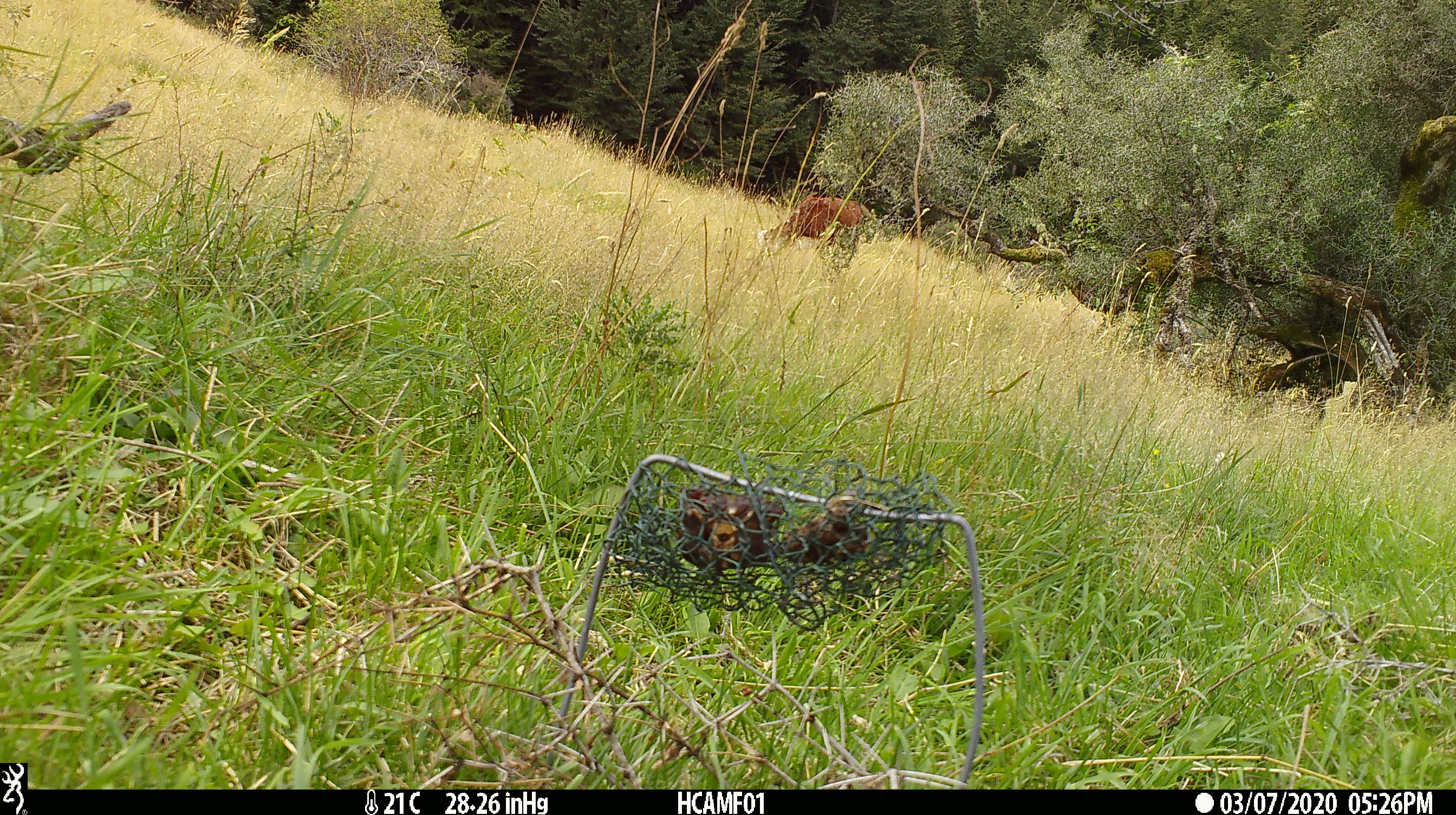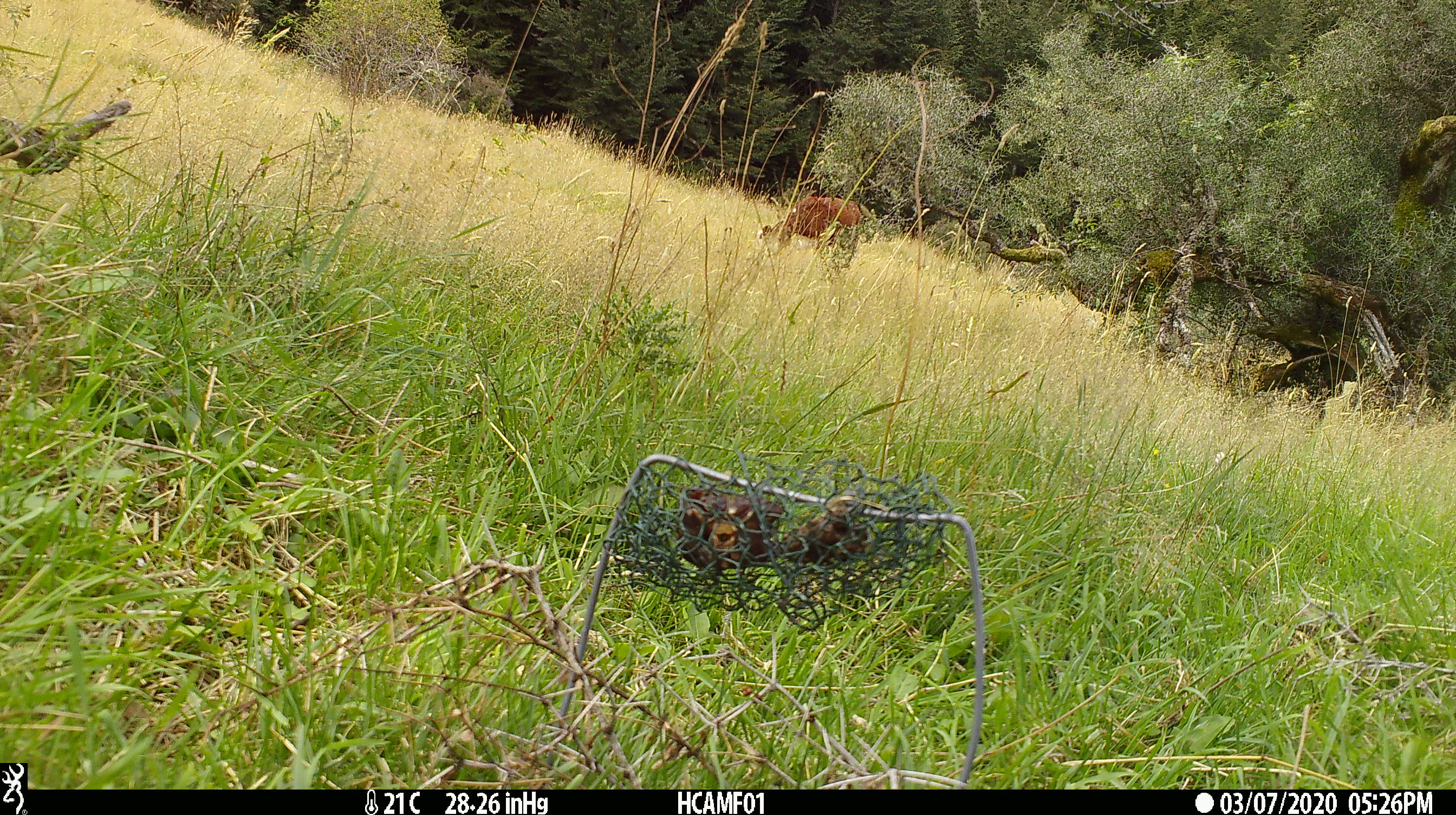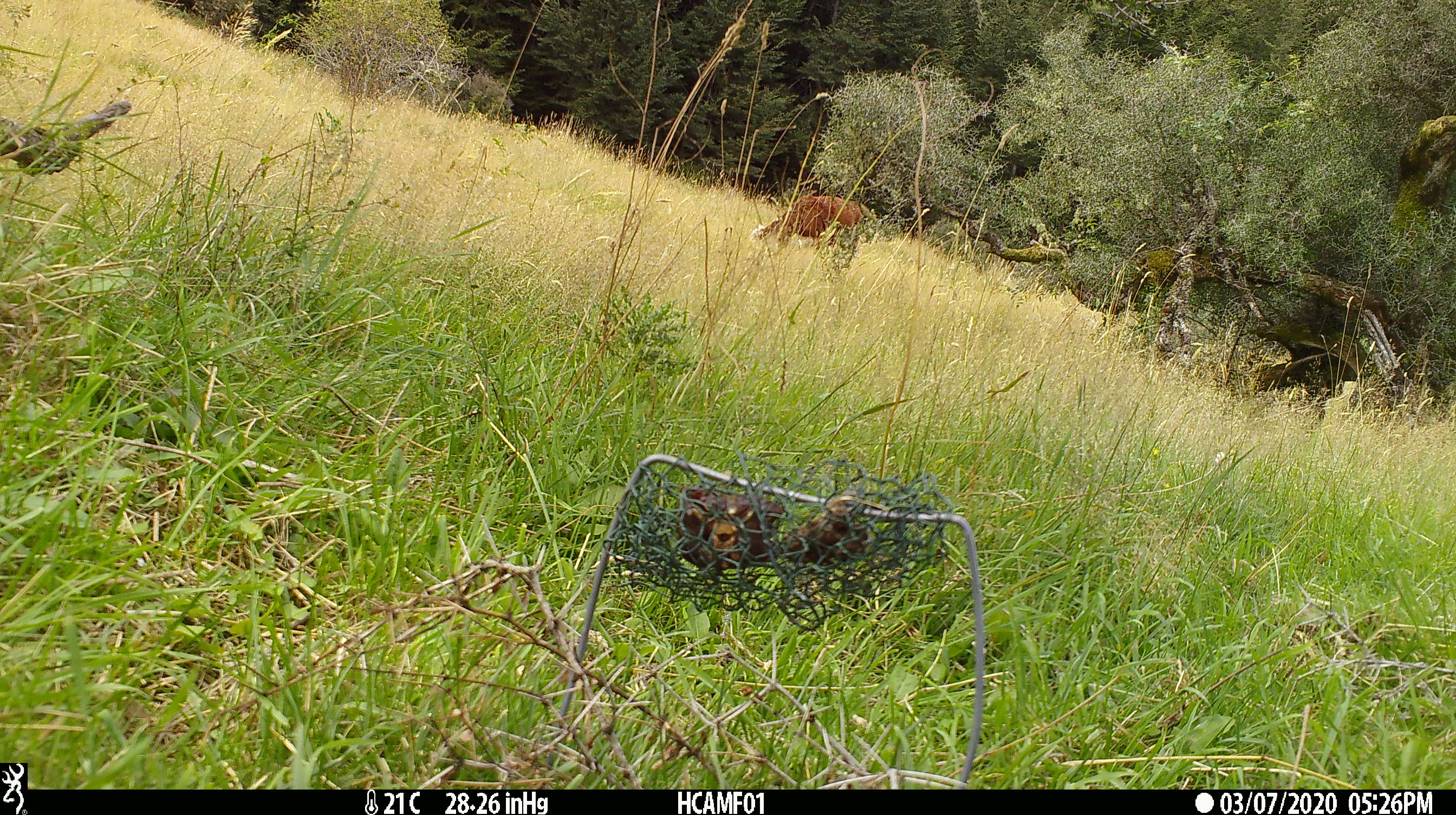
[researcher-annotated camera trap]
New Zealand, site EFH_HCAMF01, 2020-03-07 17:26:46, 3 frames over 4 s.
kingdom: Animalia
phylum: Chordata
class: Mammalia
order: Artiodactyla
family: Bovidae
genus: Bos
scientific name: Bos taurus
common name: domestic cow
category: cow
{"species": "cow (domestic cow) (Bos taurus)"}